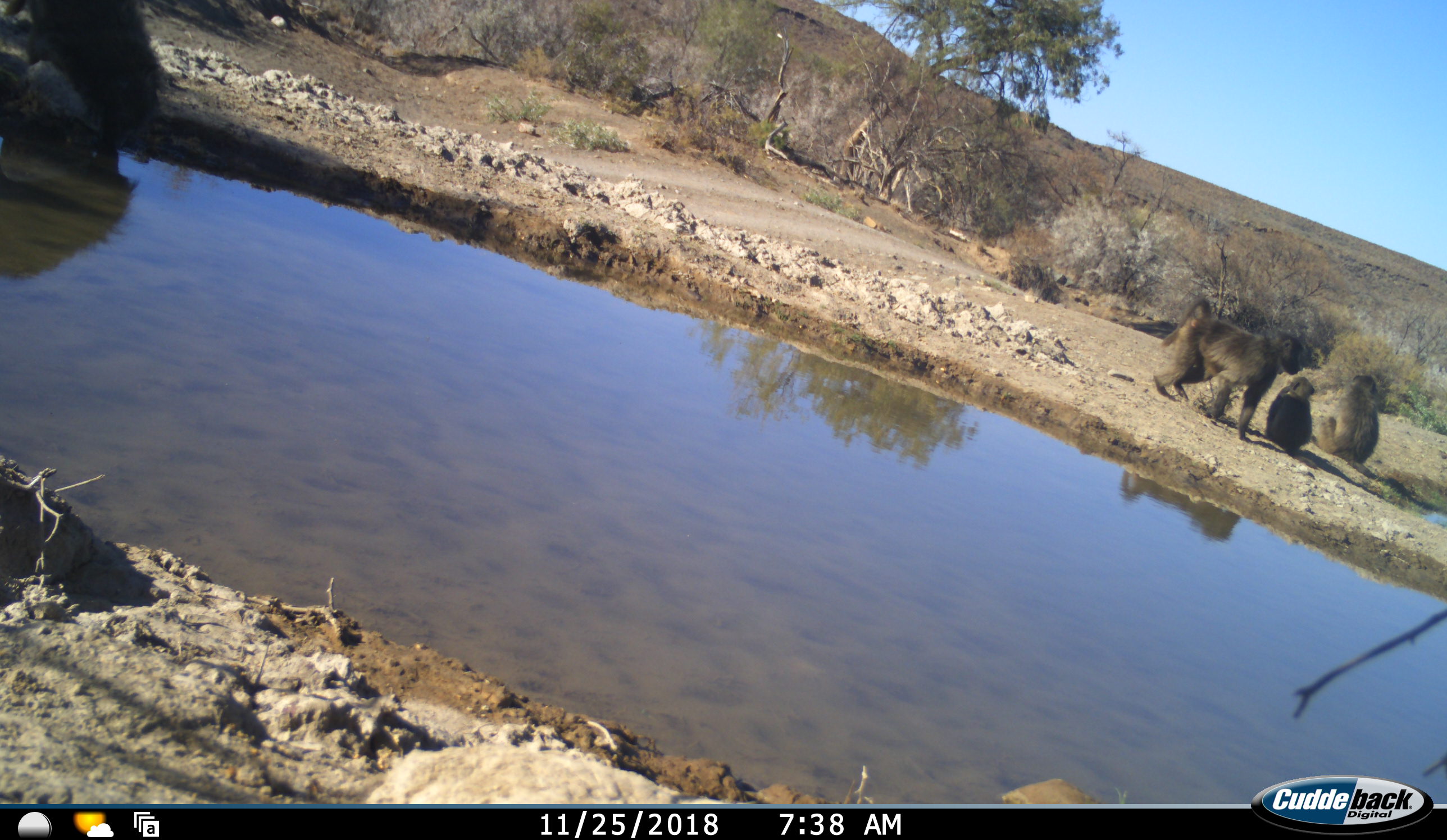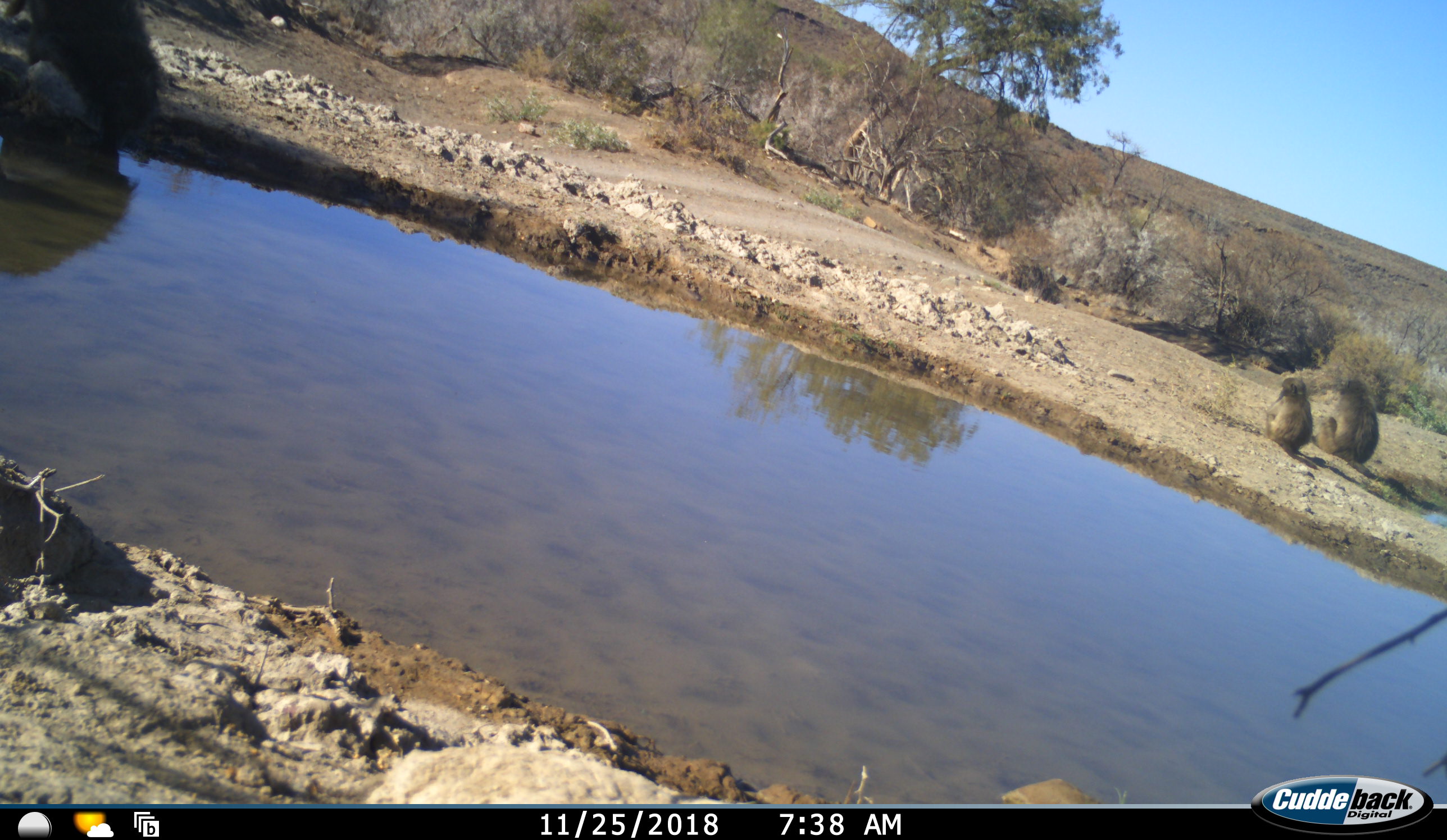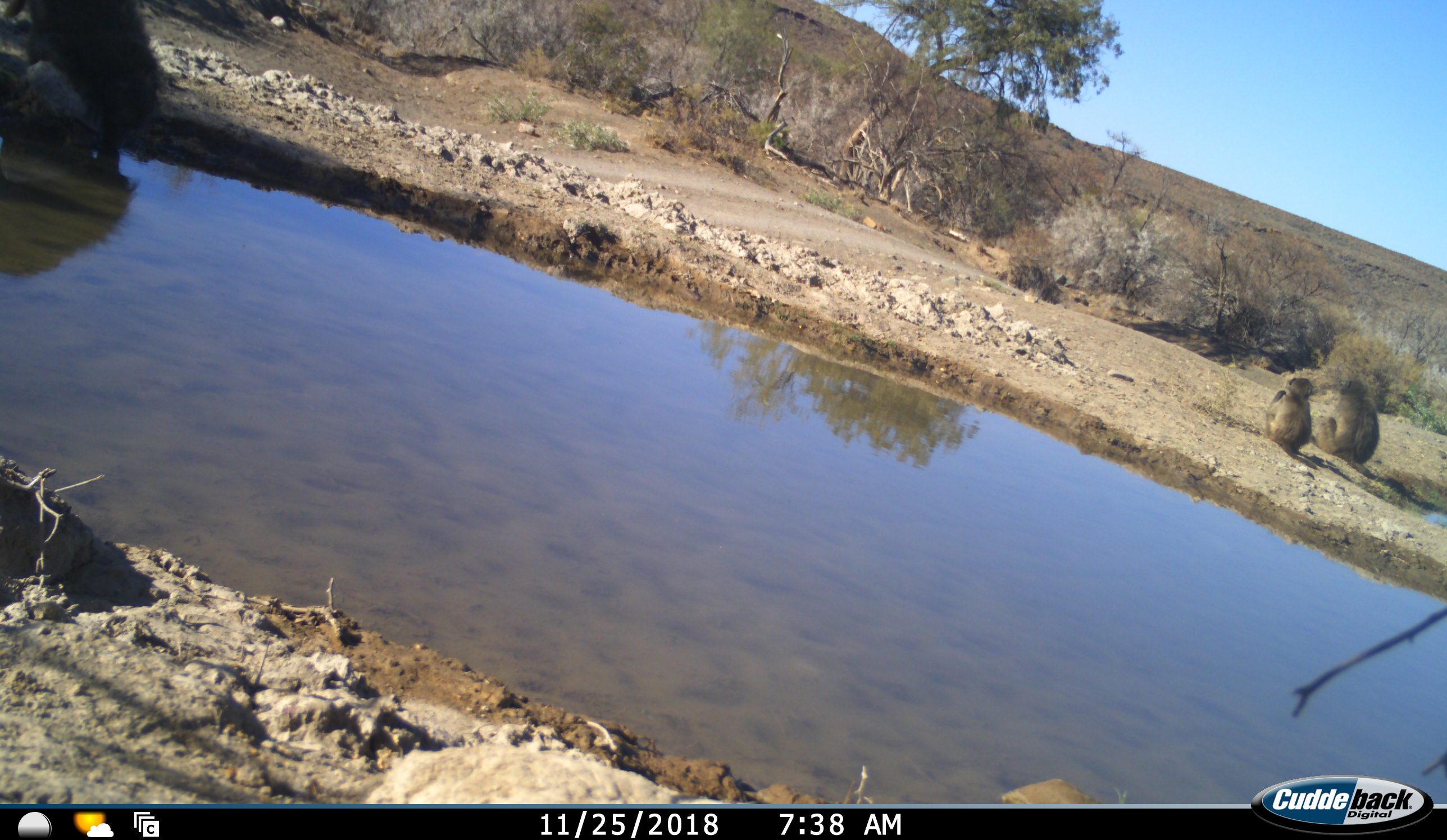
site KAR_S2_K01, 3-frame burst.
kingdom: Animalia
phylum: Chordata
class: Mammalia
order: Primates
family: Cercopithecidae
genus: Papio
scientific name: Papio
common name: baboon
Baboon (Papio), count 3. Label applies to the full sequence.